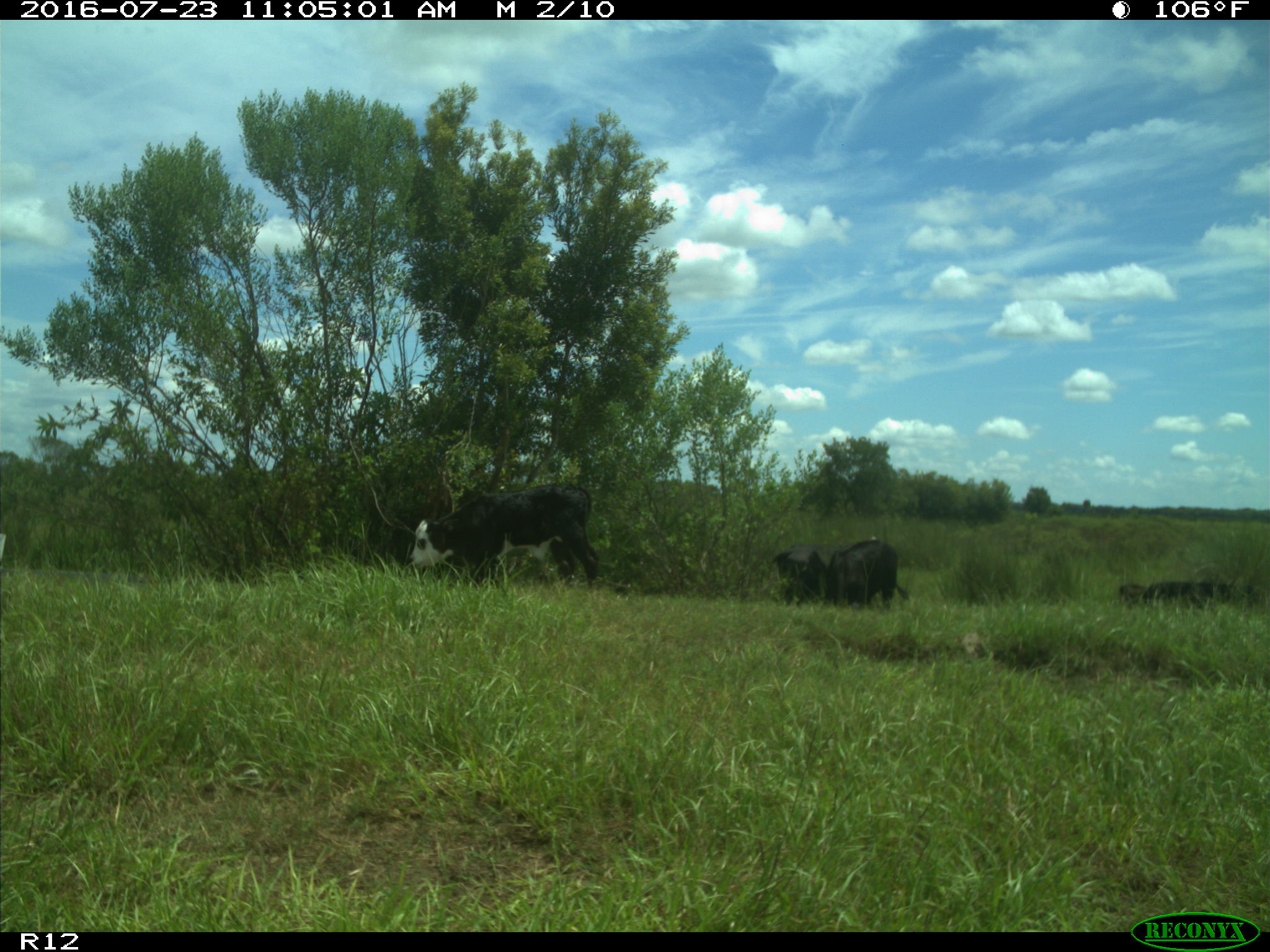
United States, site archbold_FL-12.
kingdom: Animalia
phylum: Chordata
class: Mammalia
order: Artiodactyla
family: Bovidae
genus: Bos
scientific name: Bos taurus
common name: domestic cow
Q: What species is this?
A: Bos taurus (domestic cow).